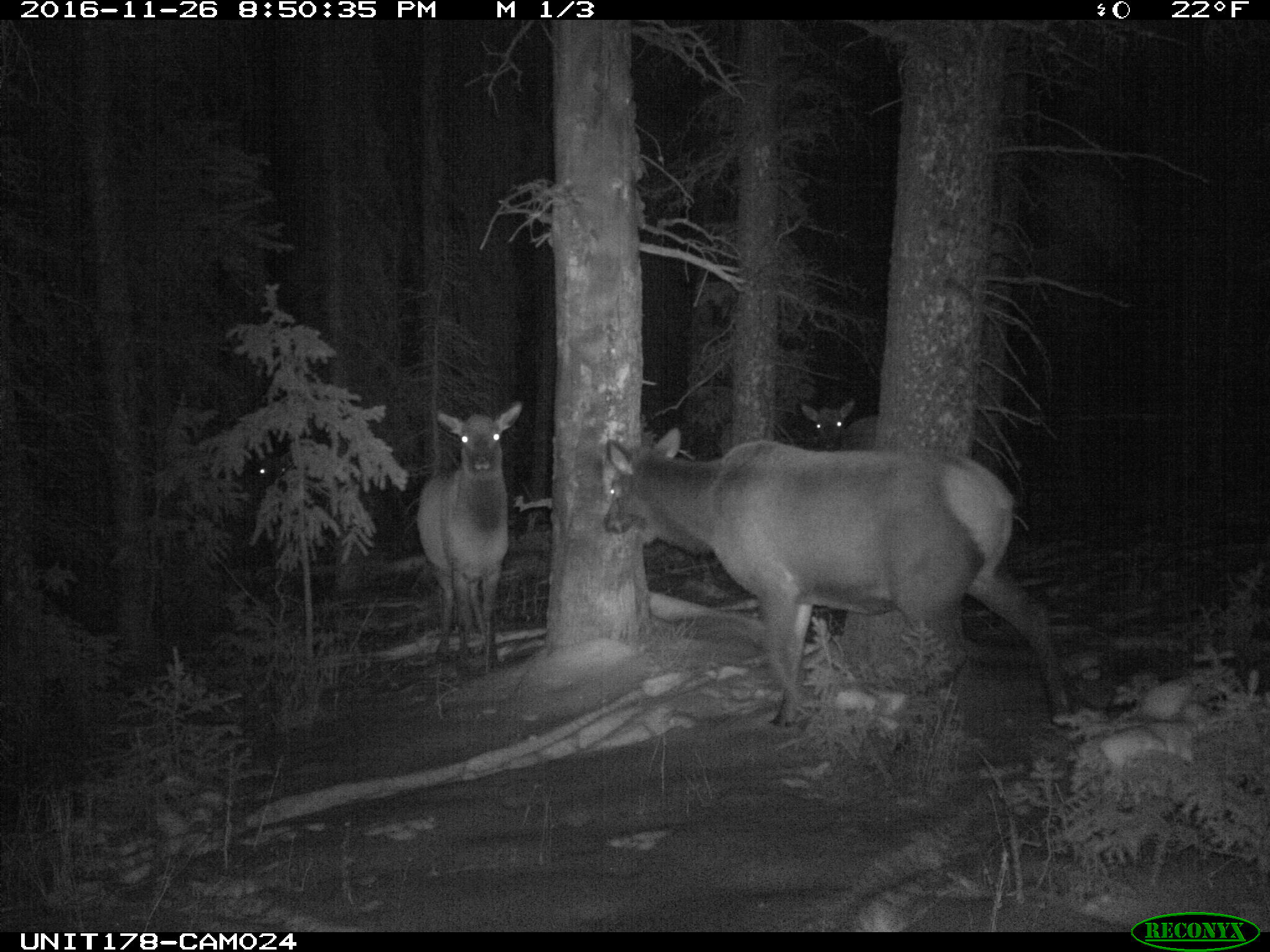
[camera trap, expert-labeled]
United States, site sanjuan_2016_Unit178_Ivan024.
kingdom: Animalia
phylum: Chordata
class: Mammalia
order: Artiodactyla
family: Cervidae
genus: Cervus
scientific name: Cervus elaphus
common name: red deer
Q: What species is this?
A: Cervus elaphus (red deer).